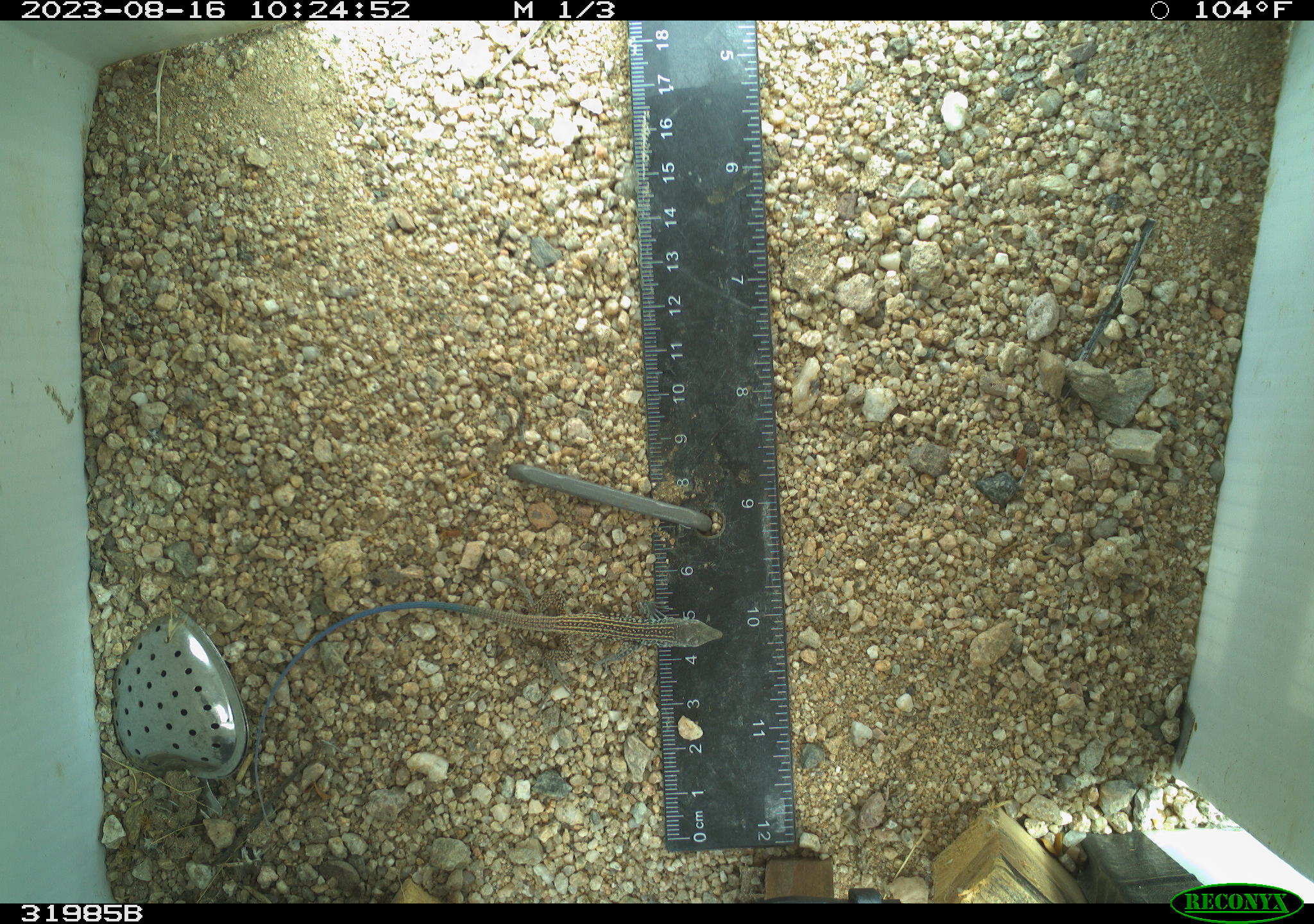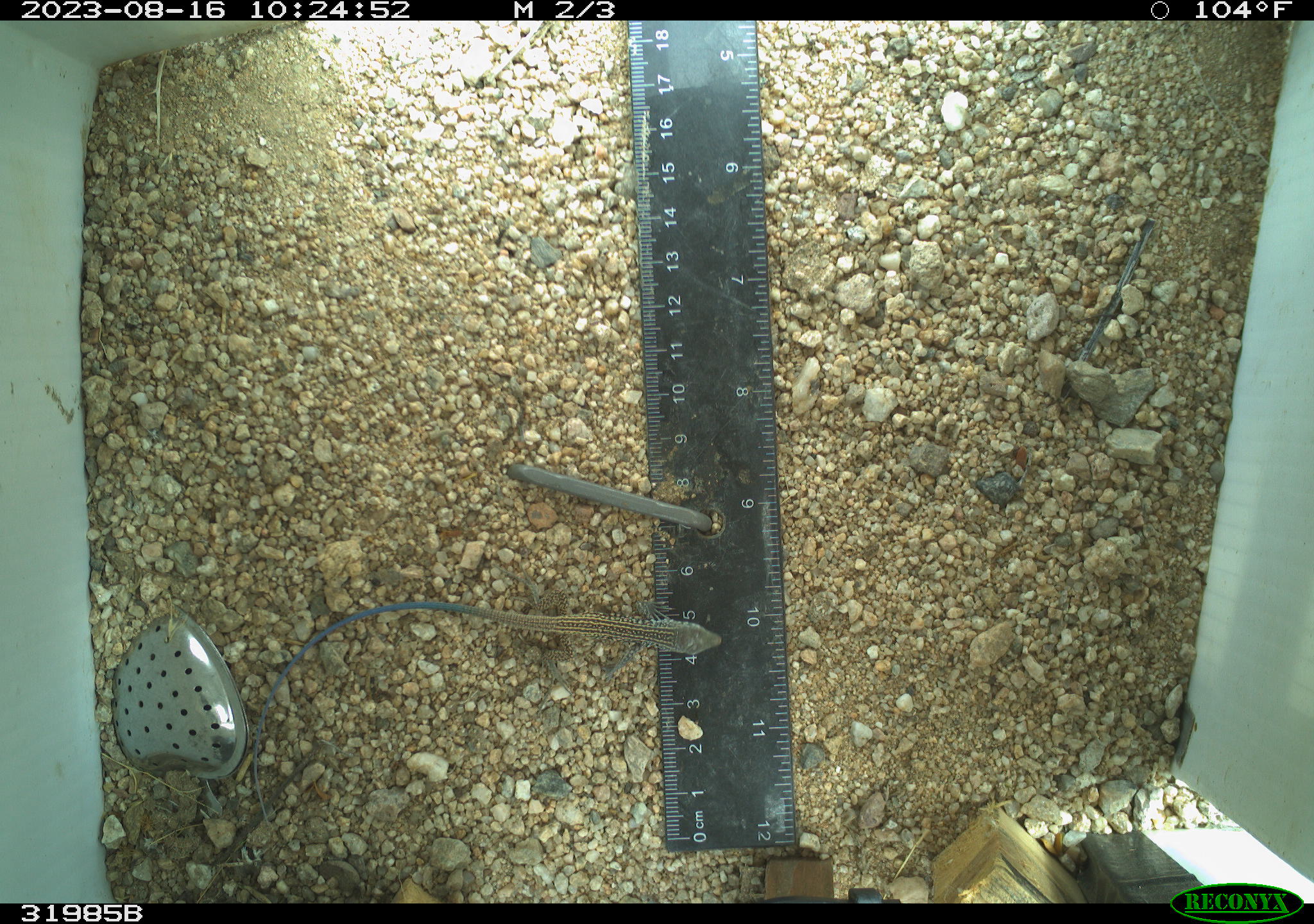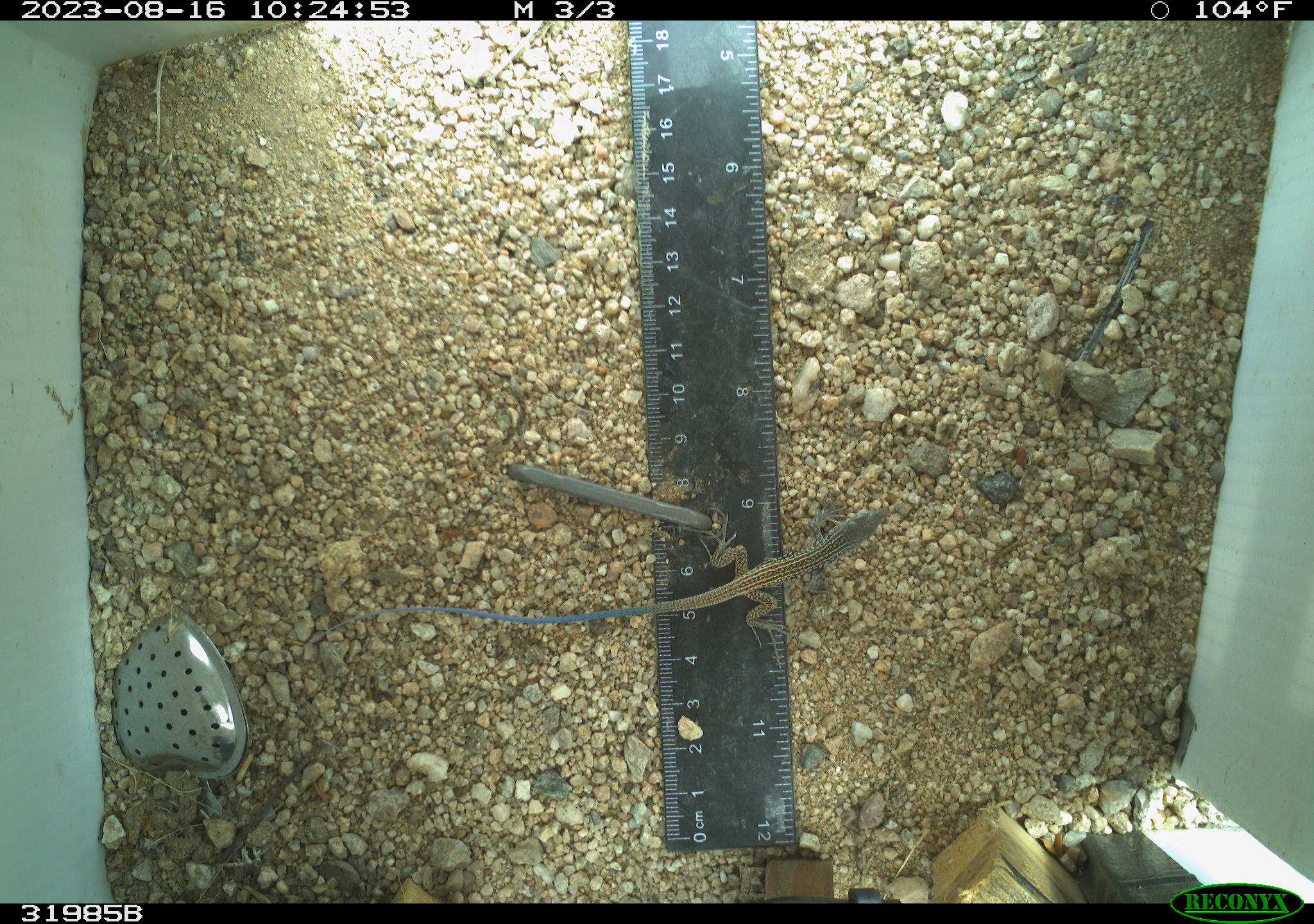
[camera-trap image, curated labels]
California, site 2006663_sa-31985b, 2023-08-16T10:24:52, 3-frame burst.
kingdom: Animalia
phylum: Chordata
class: Reptilia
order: Squamata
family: Teiidae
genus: Aspidoscelis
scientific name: Aspidoscelis tigris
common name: western whiptail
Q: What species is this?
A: Western whiptail (Aspidoscelis tigris).